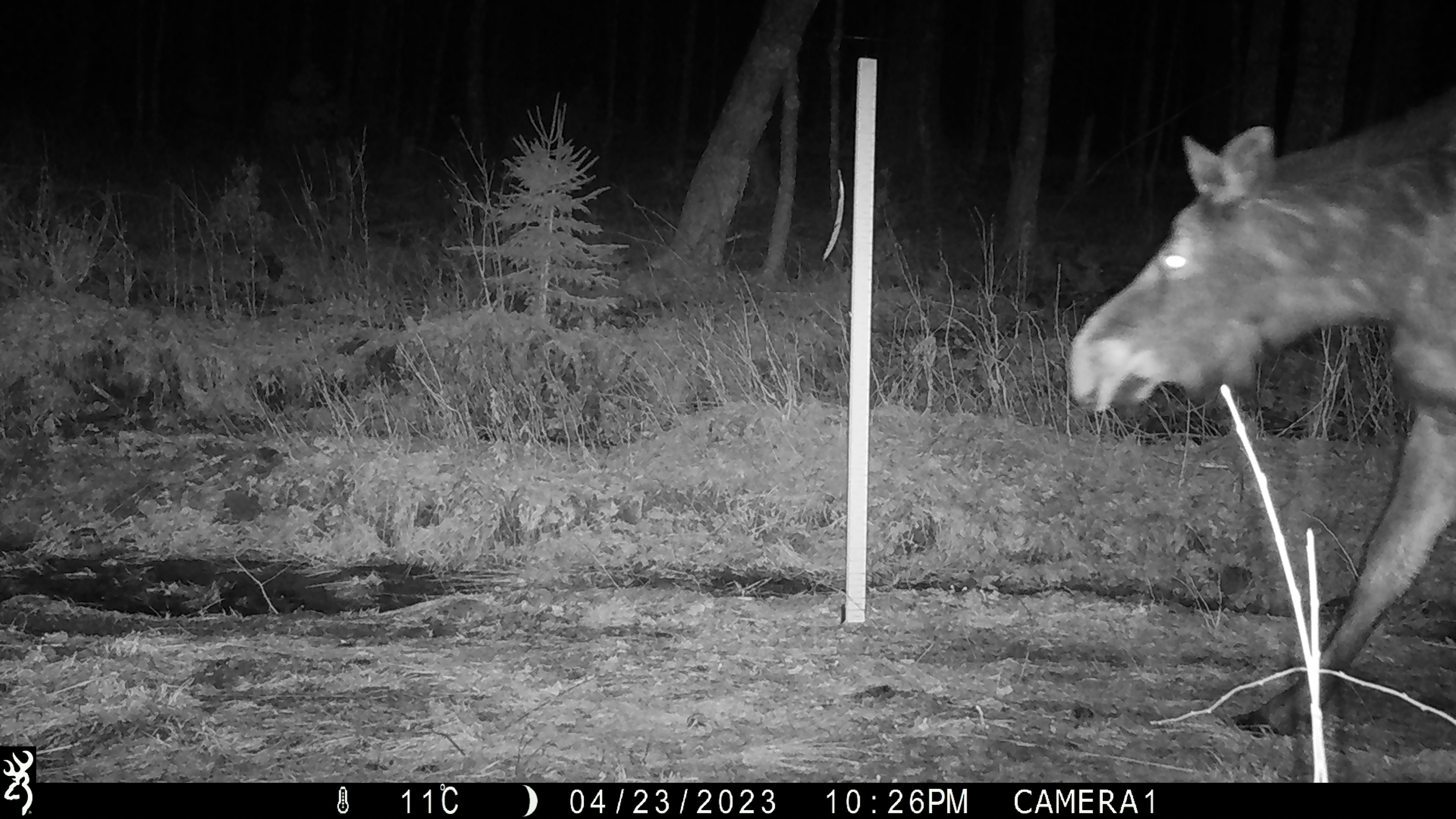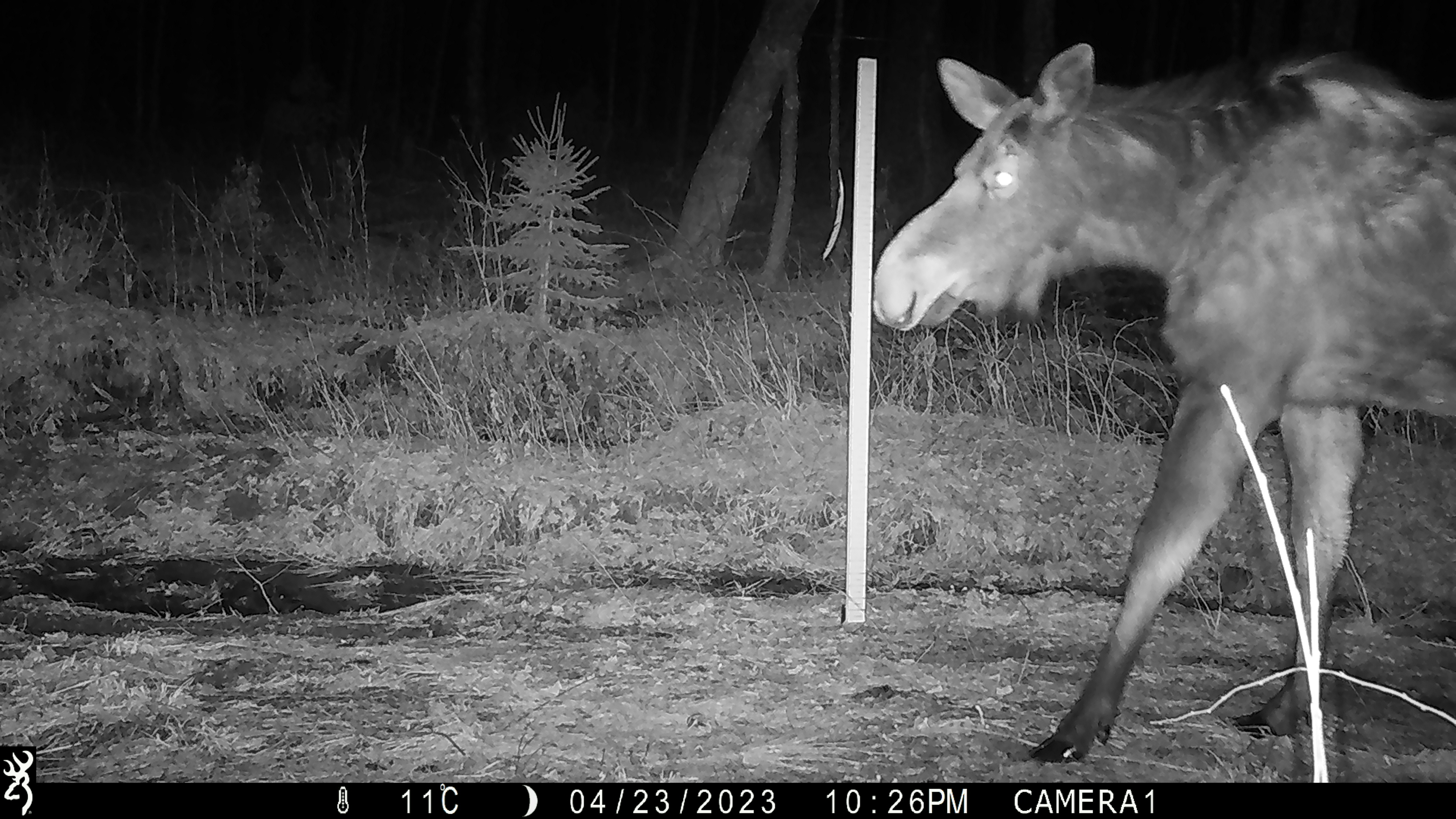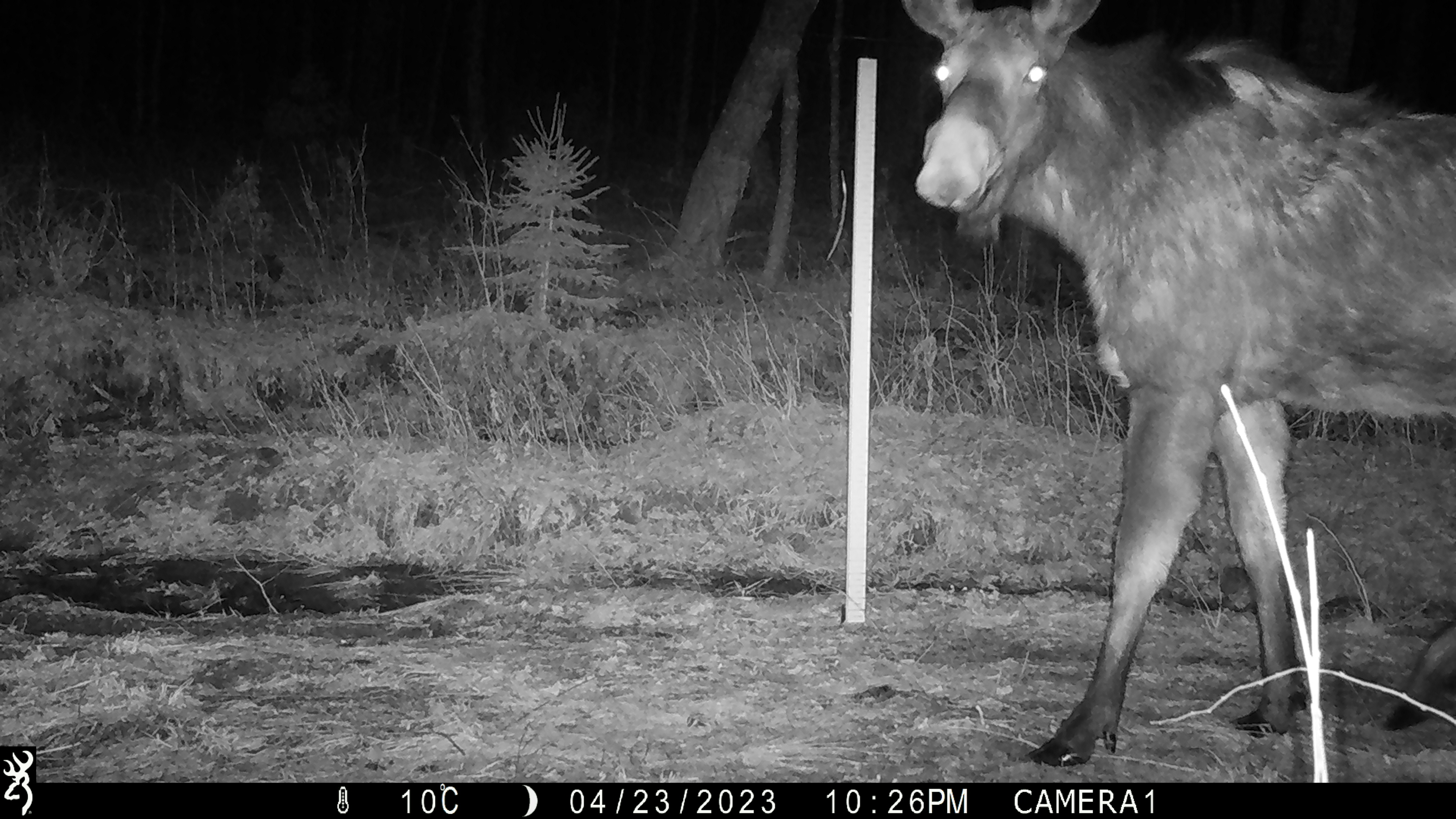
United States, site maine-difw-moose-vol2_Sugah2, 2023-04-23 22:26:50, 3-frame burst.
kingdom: Animalia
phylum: Chordata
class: Mammalia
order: Artiodactyla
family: Cervidae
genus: Alces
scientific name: Alces alces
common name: moose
Moose (Alces alces).